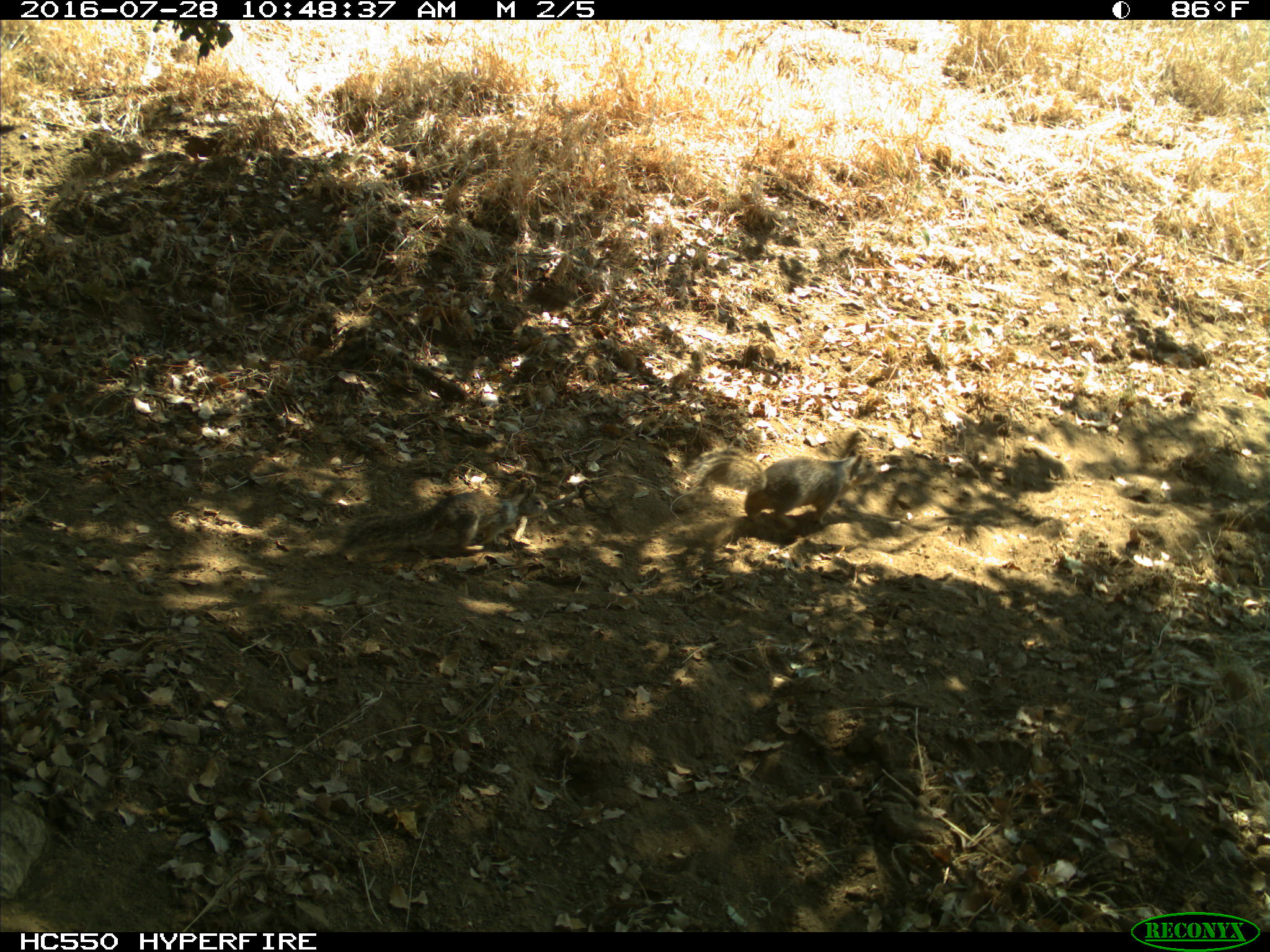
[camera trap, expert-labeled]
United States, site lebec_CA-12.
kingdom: Animalia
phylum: Chordata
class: Mammalia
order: Rodentia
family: Sciuridae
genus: Otospermophilus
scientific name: Otospermophilus beecheyi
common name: california ground squirrel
Otospermophilus beecheyi (california ground squirrel).